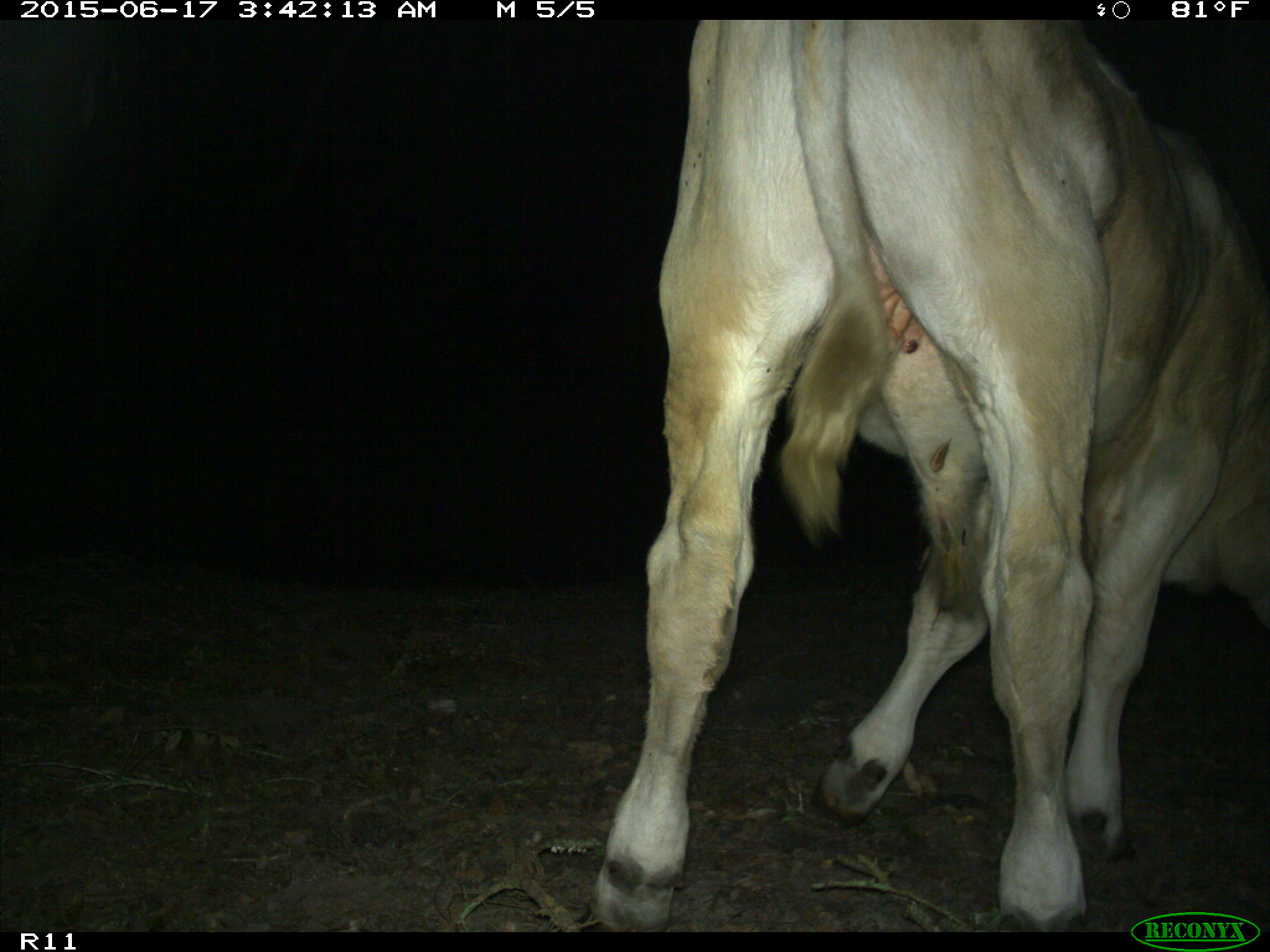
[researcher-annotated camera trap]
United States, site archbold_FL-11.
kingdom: Animalia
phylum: Chordata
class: Mammalia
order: Artiodactyla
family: Bovidae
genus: Bos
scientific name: Bos taurus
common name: domestic cow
Bos taurus (domestic cow).